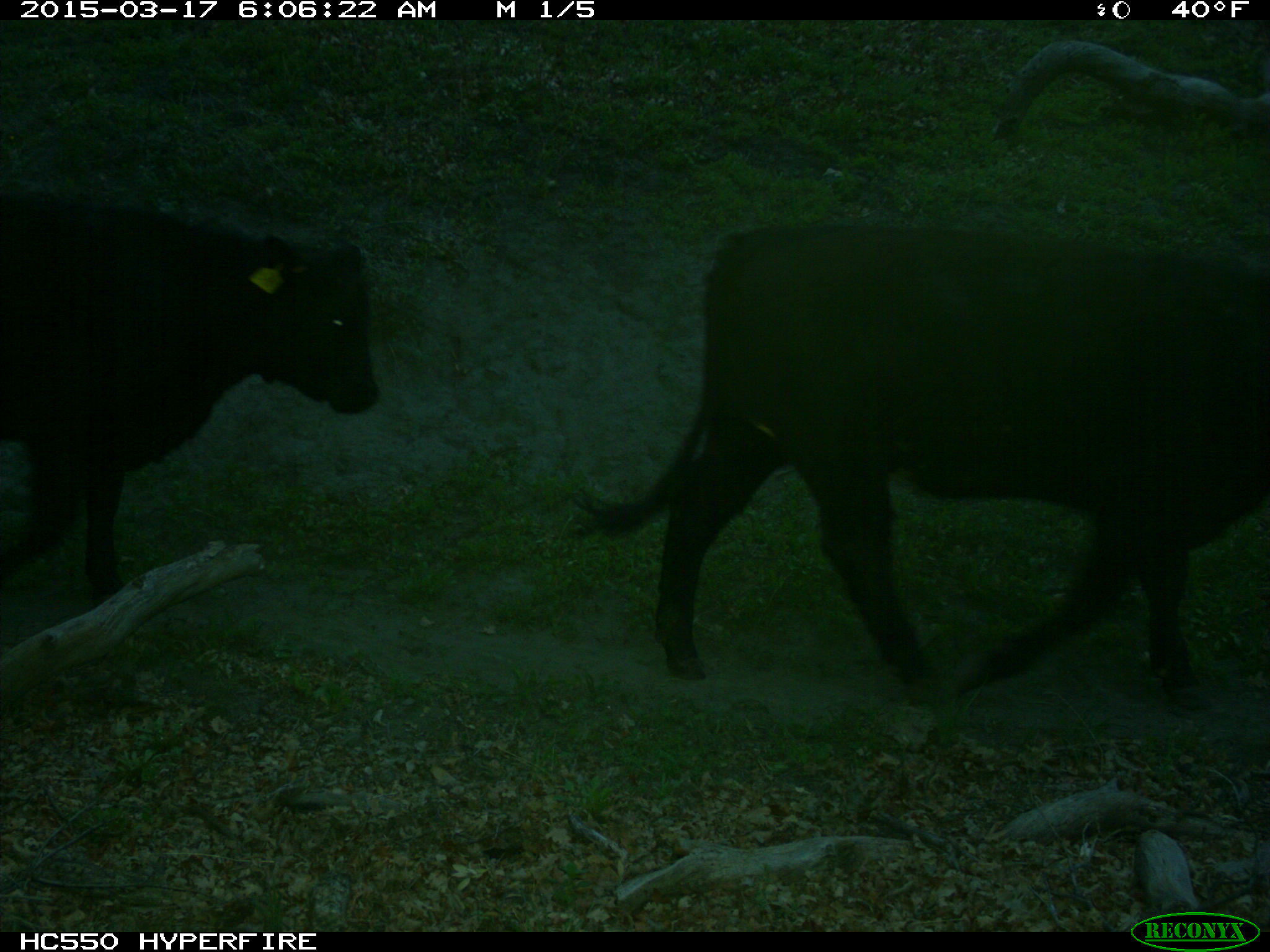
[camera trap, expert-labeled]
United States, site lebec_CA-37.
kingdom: Animalia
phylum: Chordata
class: Mammalia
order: Artiodactyla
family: Bovidae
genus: Bos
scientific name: Bos taurus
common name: domestic cow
Bos taurus (domestic cow).